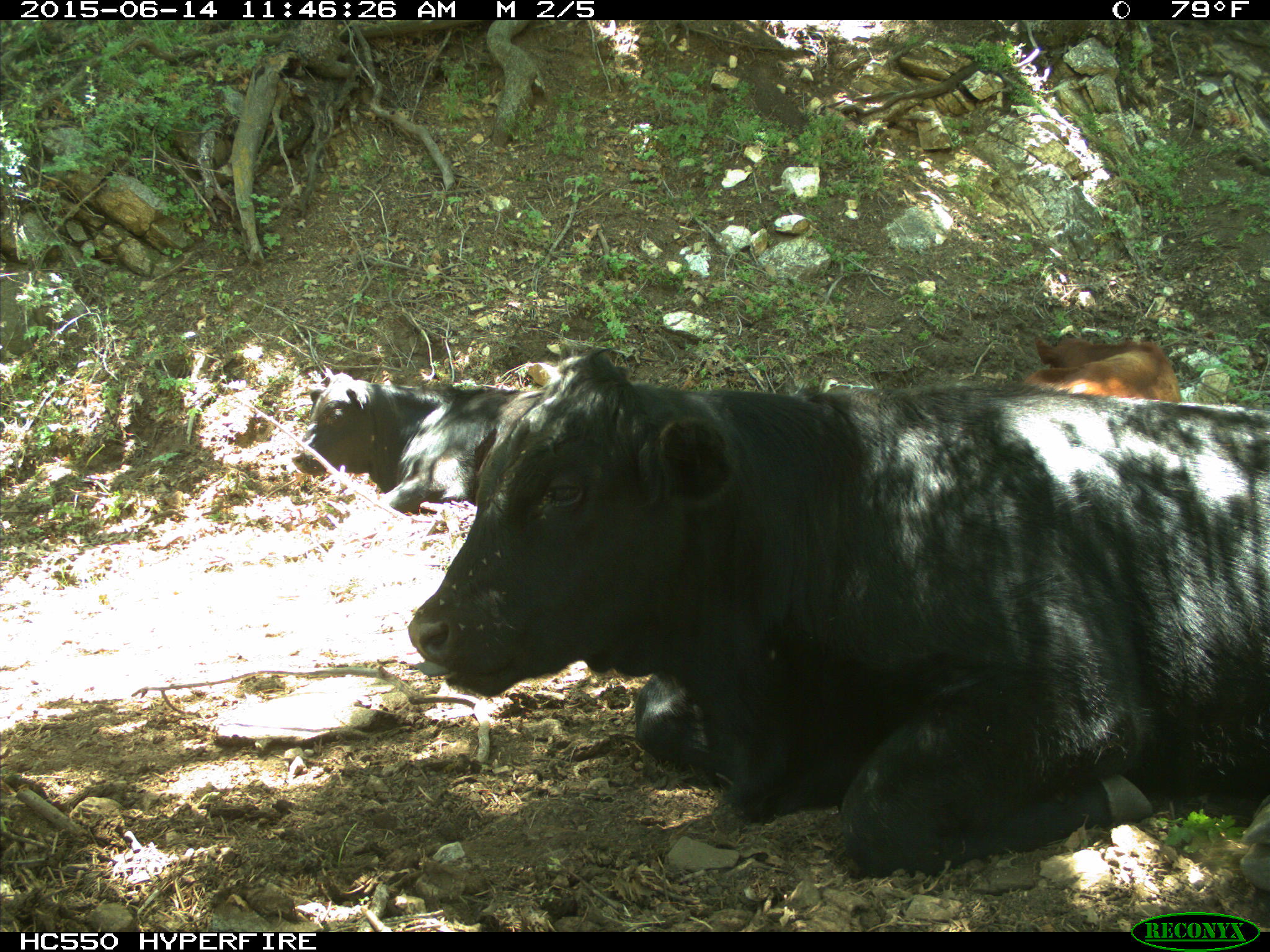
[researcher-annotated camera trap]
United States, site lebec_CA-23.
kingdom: Animalia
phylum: Chordata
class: Mammalia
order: Artiodactyla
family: Bovidae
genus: Bos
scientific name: Bos taurus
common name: domestic cow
Bos taurus (domestic cow).